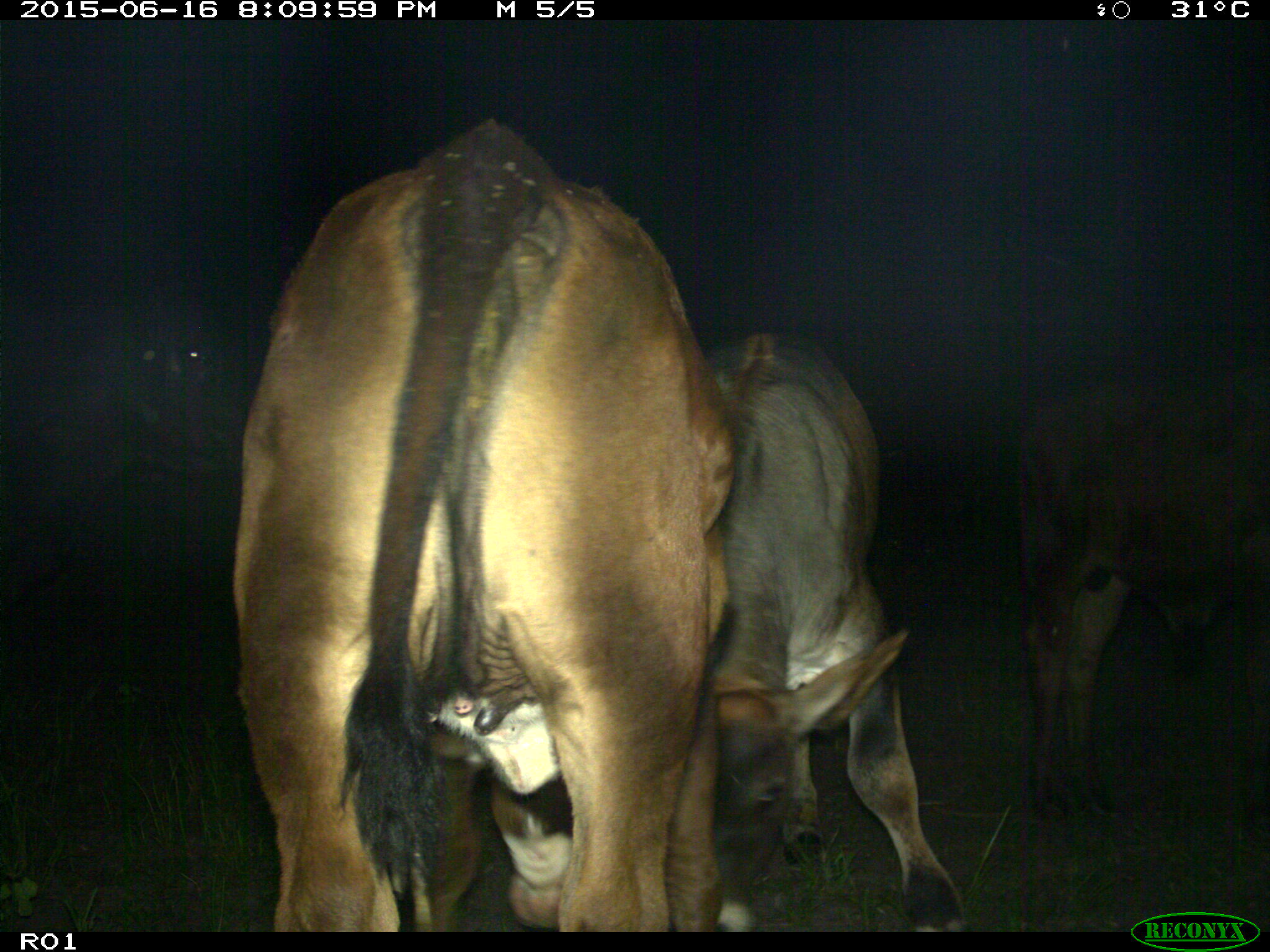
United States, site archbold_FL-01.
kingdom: Animalia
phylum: Chordata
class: Mammalia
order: Artiodactyla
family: Bovidae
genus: Bos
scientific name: Bos taurus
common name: domestic cow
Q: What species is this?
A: Bos taurus (domestic cow).